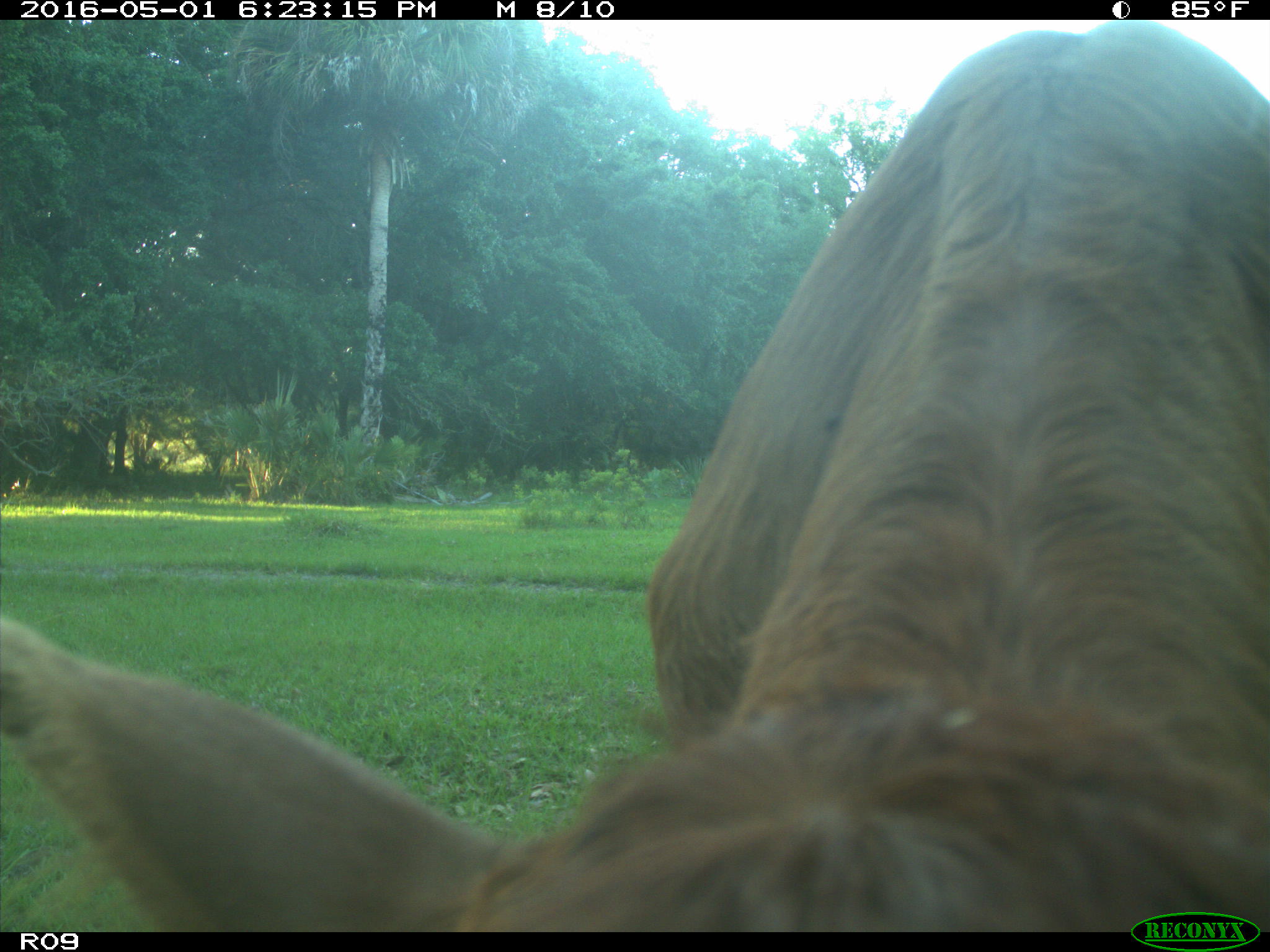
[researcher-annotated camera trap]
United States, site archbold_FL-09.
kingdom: Animalia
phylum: Chordata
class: Mammalia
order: Artiodactyla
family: Bovidae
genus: Bos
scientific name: Bos taurus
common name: domestic cow